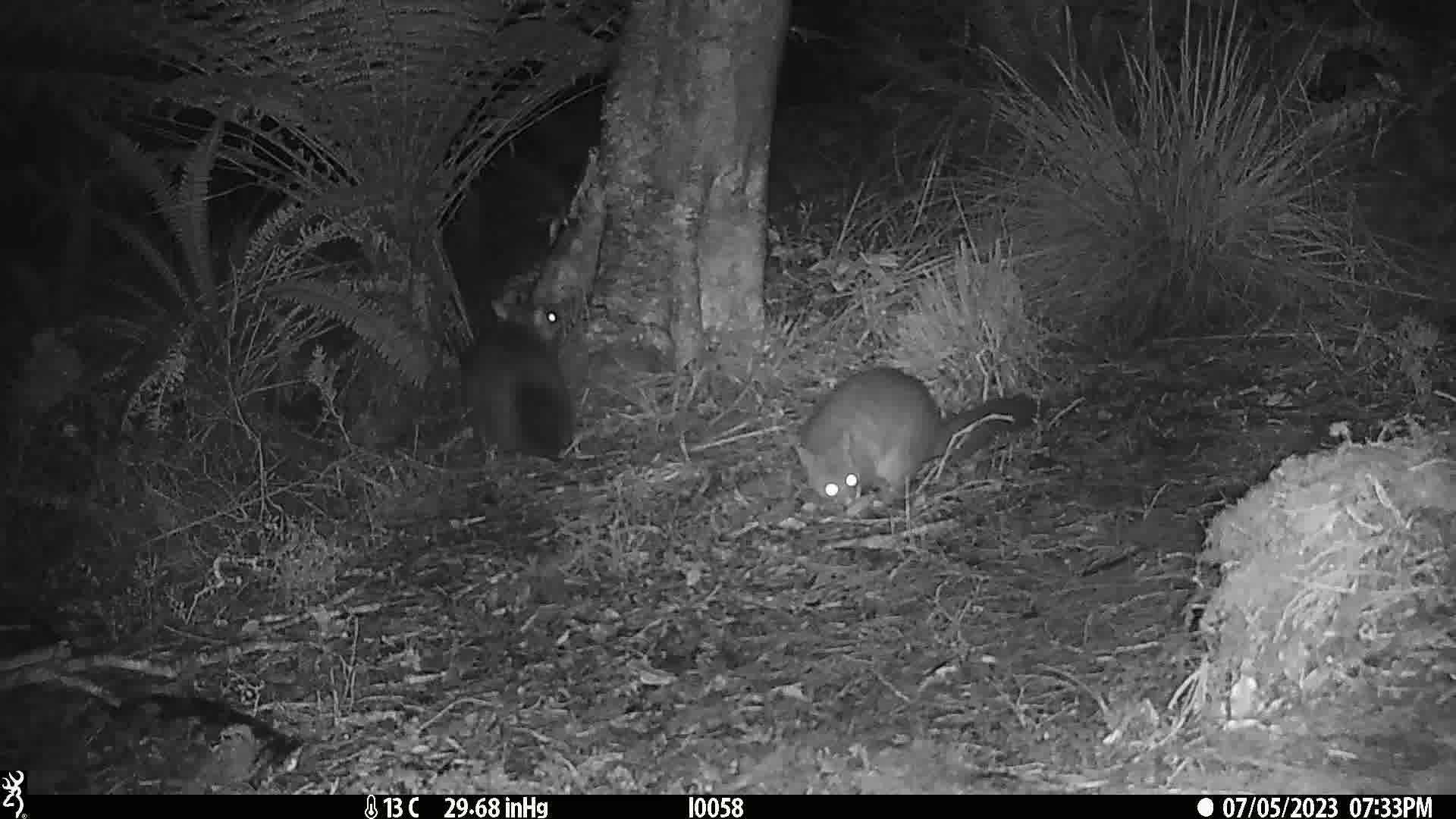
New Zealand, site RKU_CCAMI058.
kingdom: Animalia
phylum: Chordata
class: Mammalia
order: Diprotodontia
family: Phalangeridae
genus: Trichosurus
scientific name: Trichosurus vulpecula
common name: common brushtail possum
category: possum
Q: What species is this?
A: Possum (common brushtail possum) (Trichosurus vulpecula).